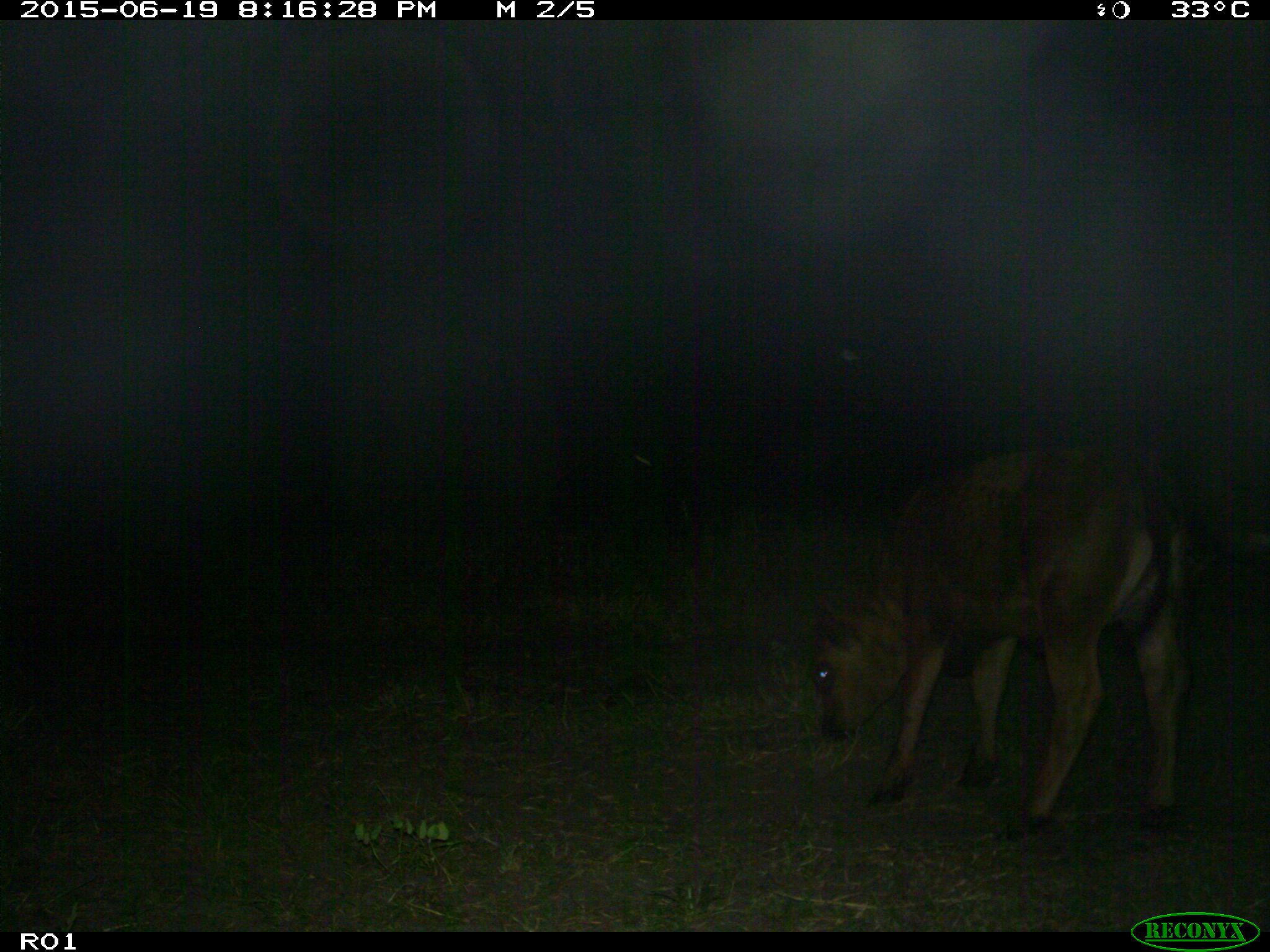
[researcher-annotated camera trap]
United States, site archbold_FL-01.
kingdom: Animalia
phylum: Chordata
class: Mammalia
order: Artiodactyla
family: Bovidae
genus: Bos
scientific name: Bos taurus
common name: domestic cow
Bos taurus (domestic cow).